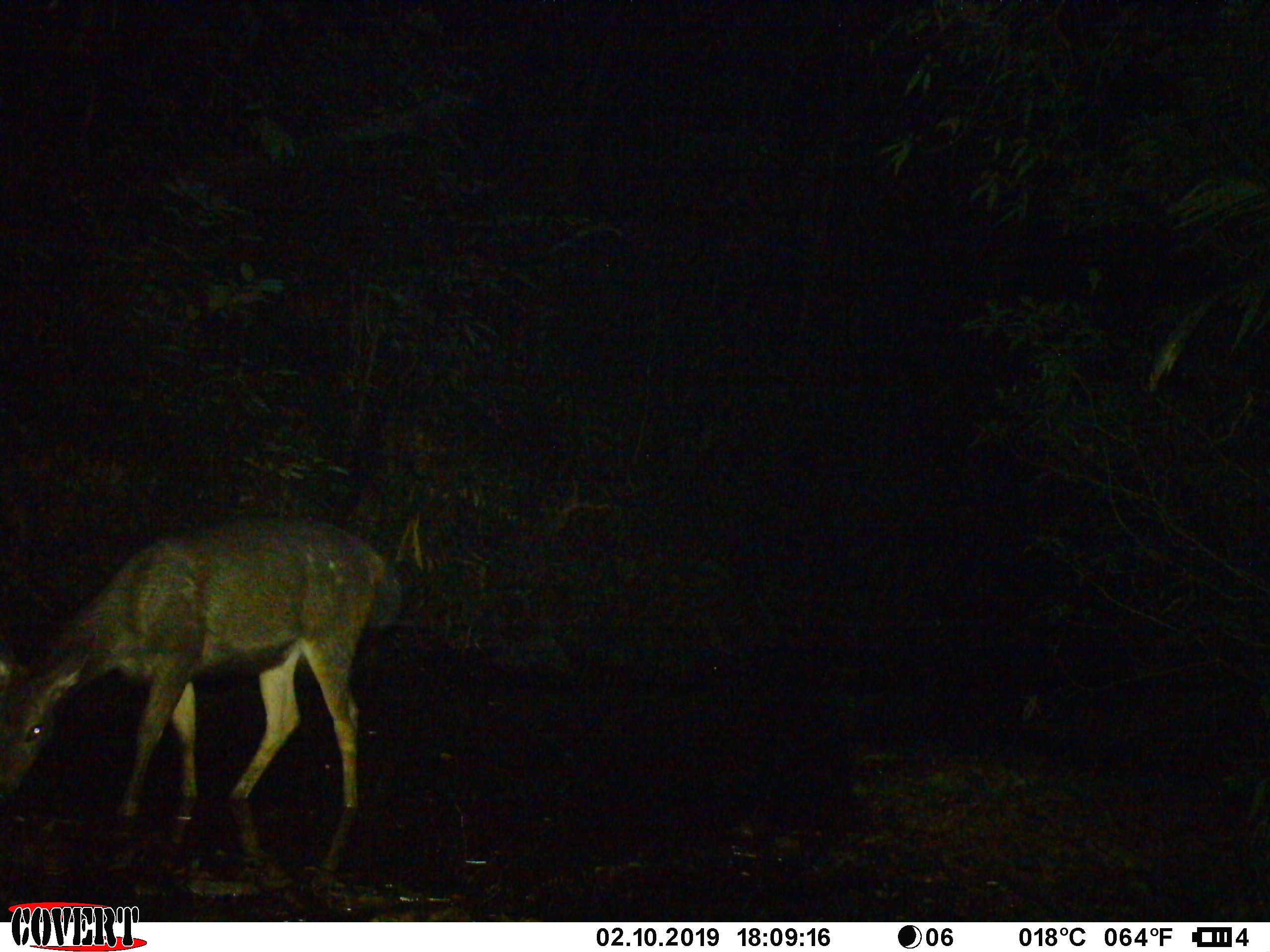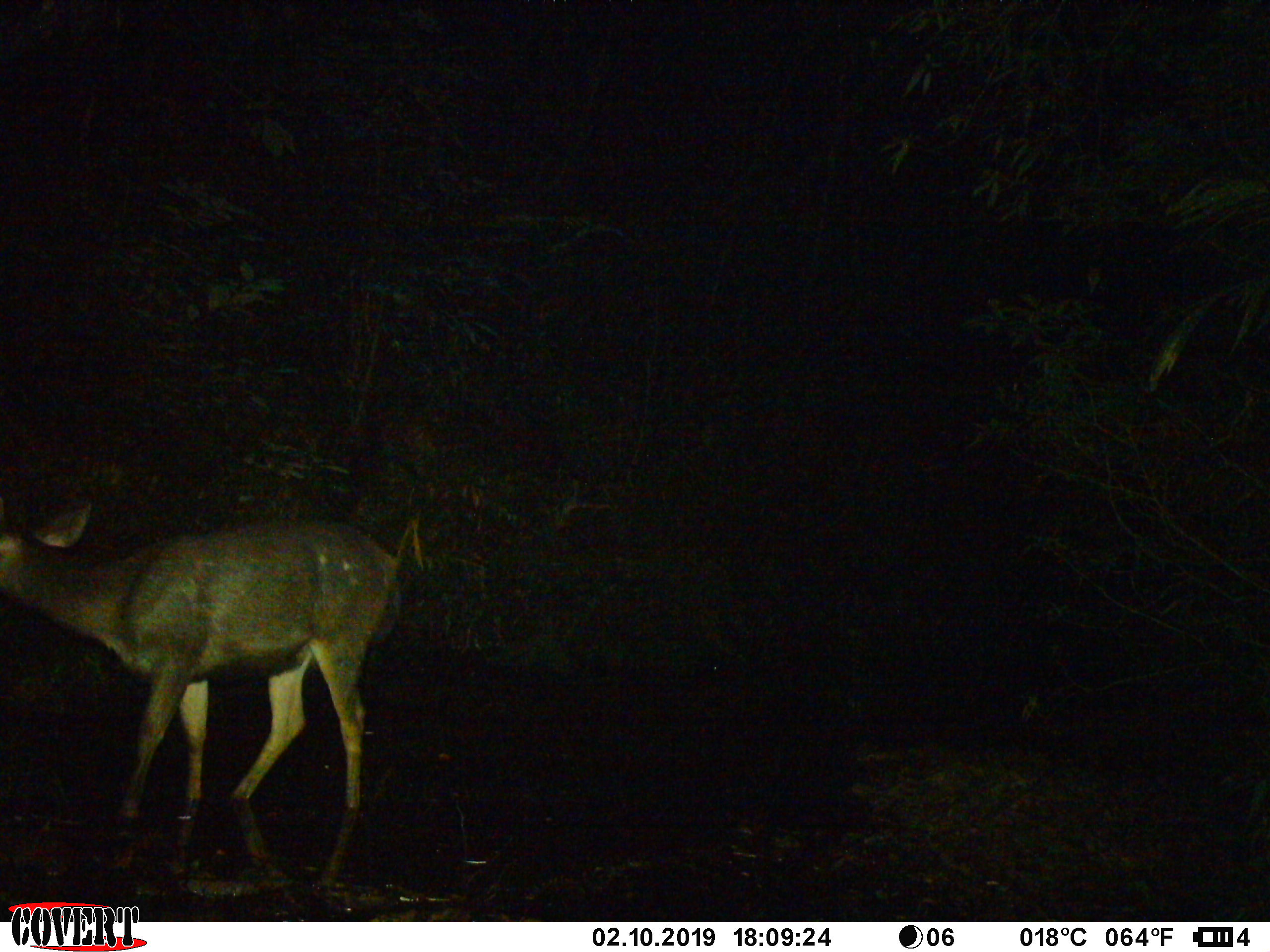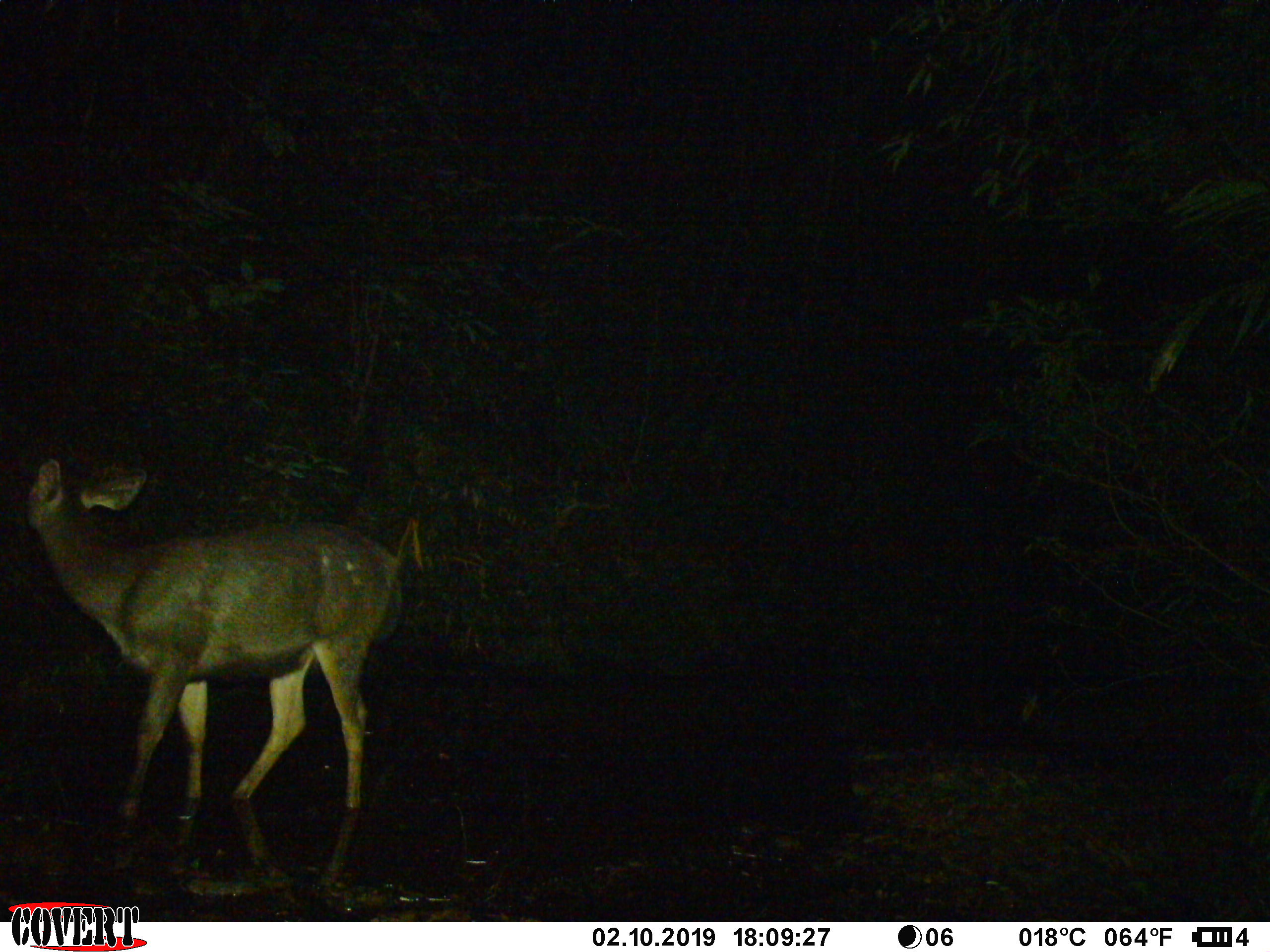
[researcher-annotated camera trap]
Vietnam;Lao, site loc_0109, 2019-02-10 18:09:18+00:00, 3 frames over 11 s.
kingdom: Animalia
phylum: Chordata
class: Mammalia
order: Artiodactyla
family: Cervidae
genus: Rusa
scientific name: Rusa unicolor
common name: sambar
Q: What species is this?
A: Sambar (Rusa unicolor).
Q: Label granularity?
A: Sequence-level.